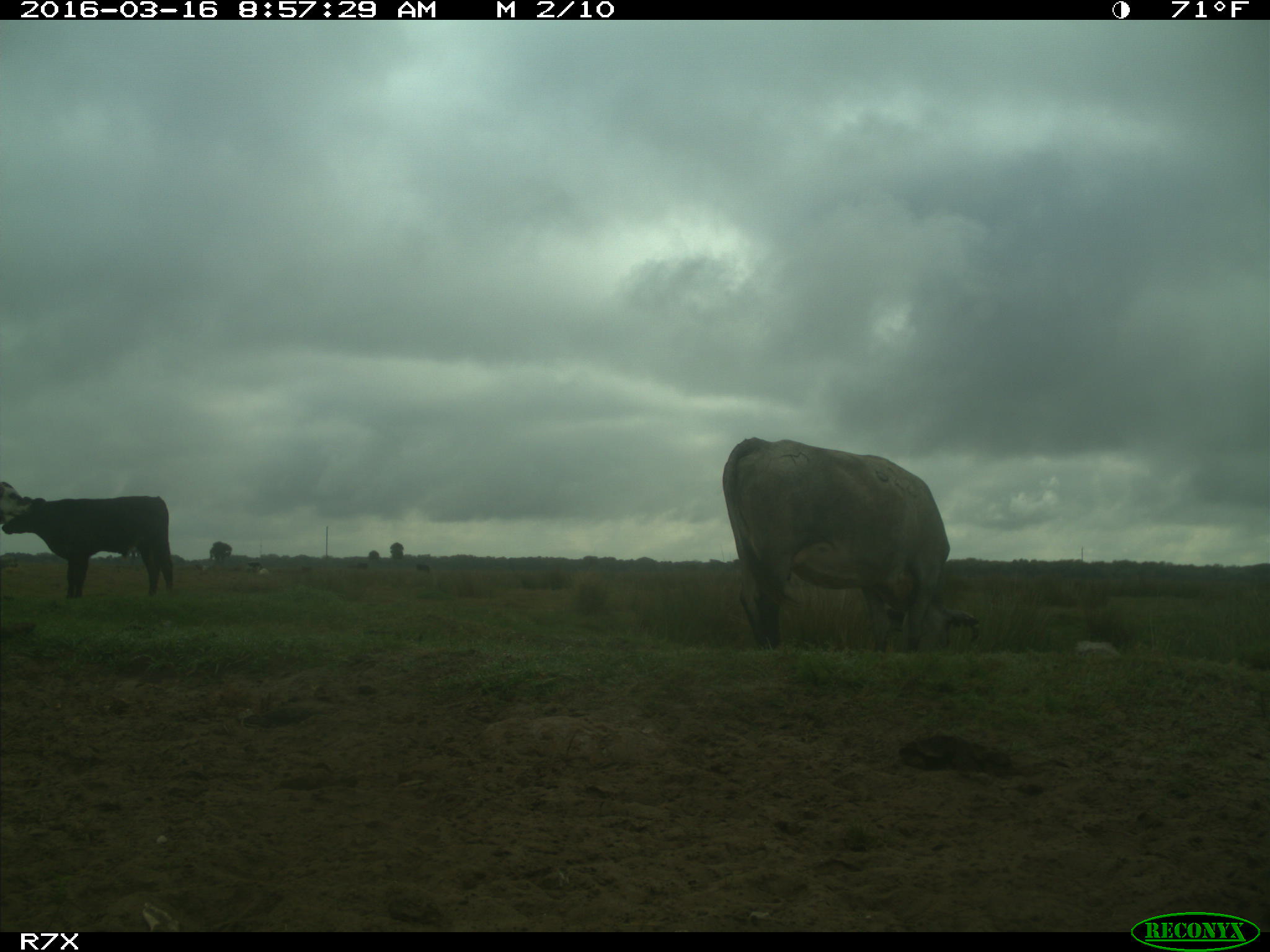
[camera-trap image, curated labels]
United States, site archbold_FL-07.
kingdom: Animalia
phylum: Chordata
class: Mammalia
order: Artiodactyla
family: Bovidae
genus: Bos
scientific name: Bos taurus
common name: domestic cow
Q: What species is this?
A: Bos taurus (domestic cow).